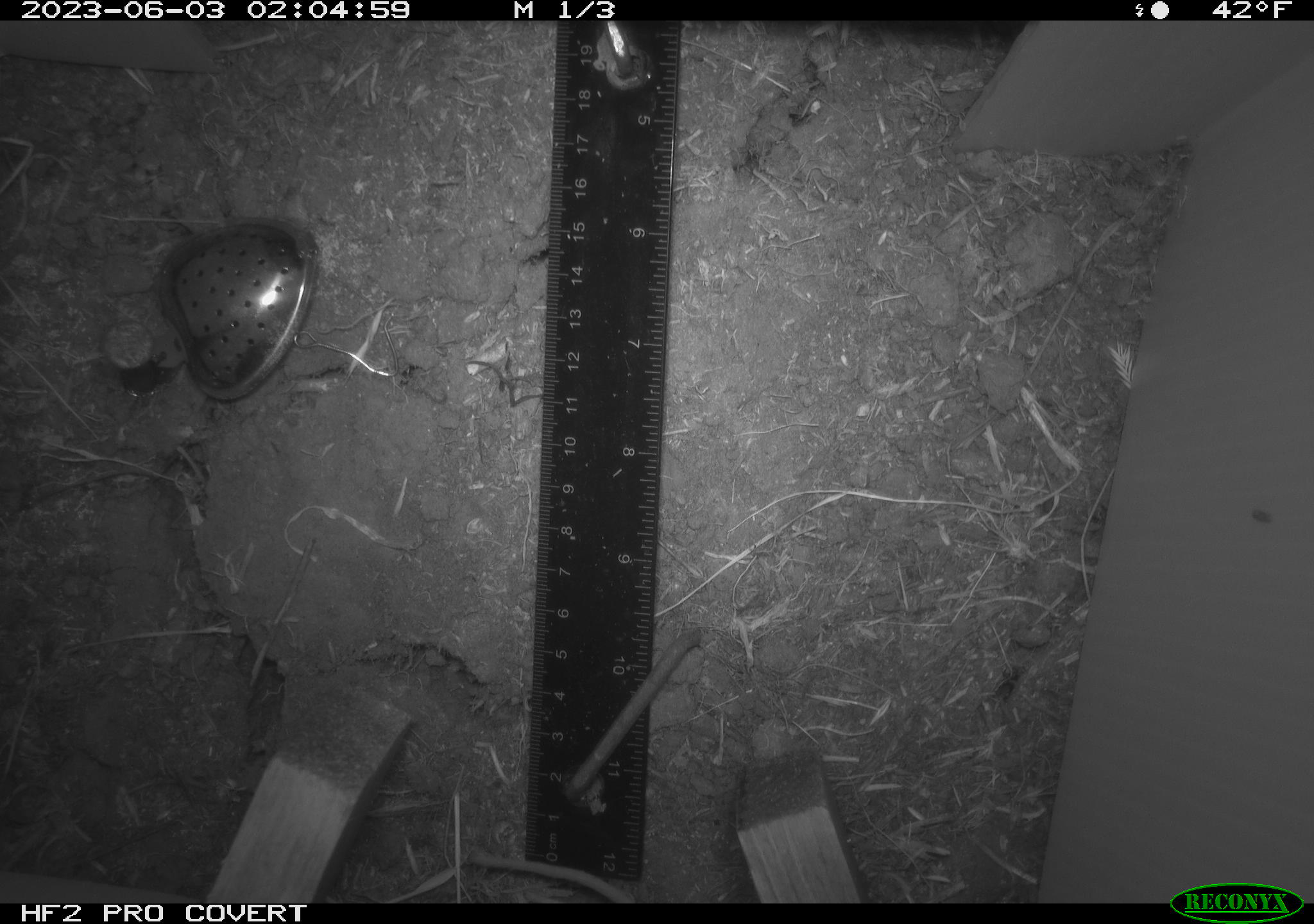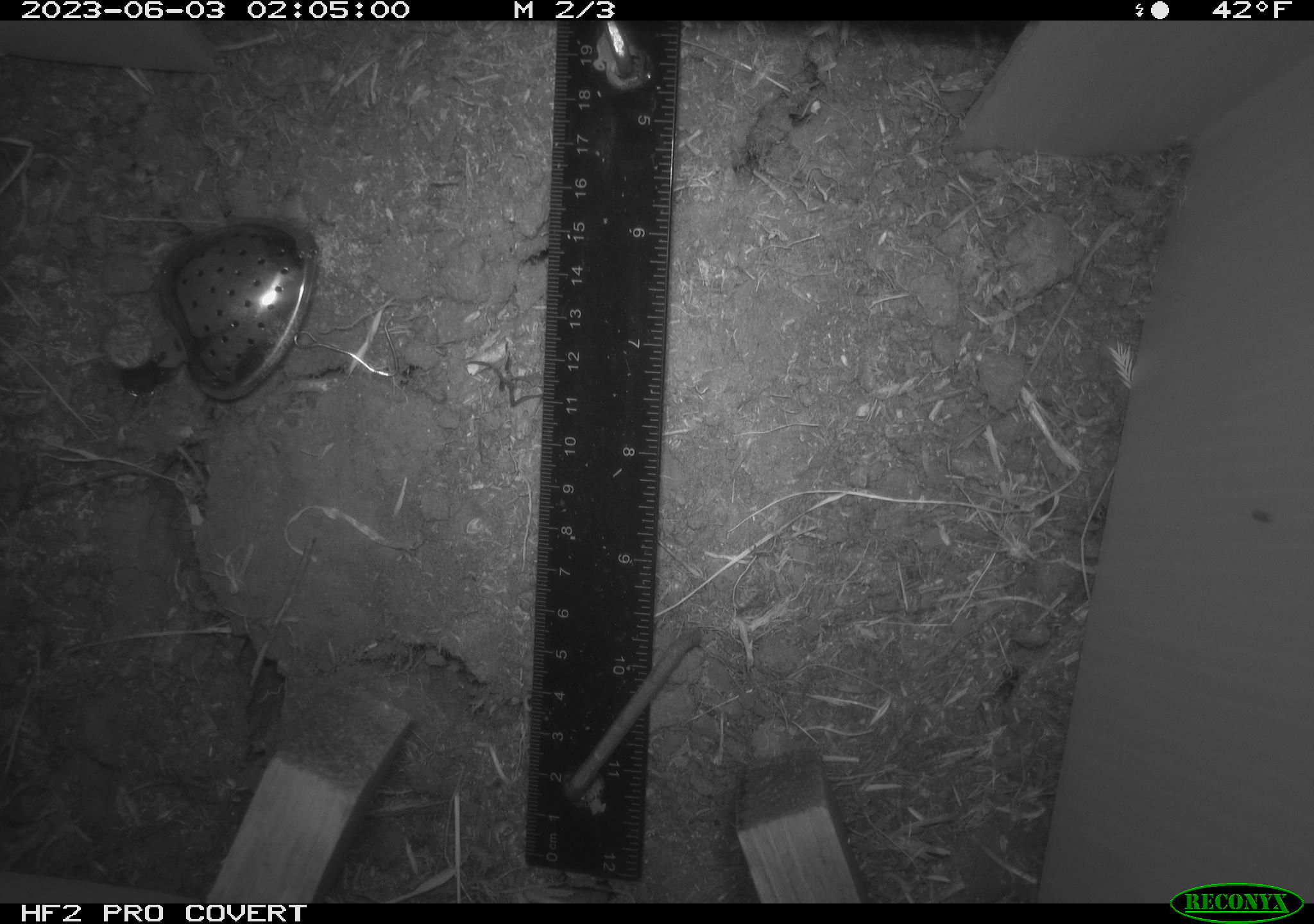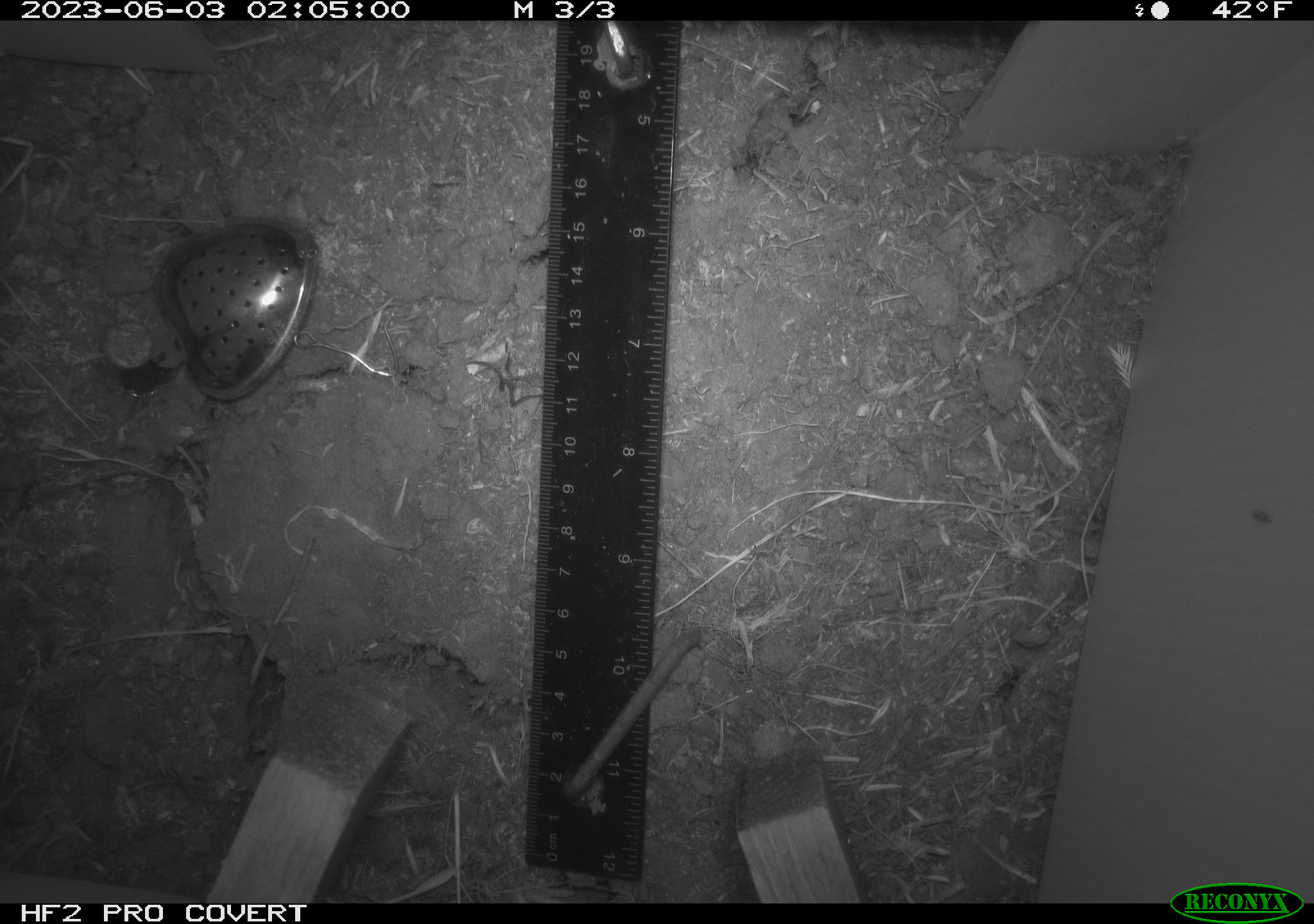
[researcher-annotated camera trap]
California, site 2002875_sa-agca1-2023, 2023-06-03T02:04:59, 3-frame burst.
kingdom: Animalia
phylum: Chordata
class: Mammalia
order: Rodentia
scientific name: Rodentia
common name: mouse species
Mouse species (Rodentia).